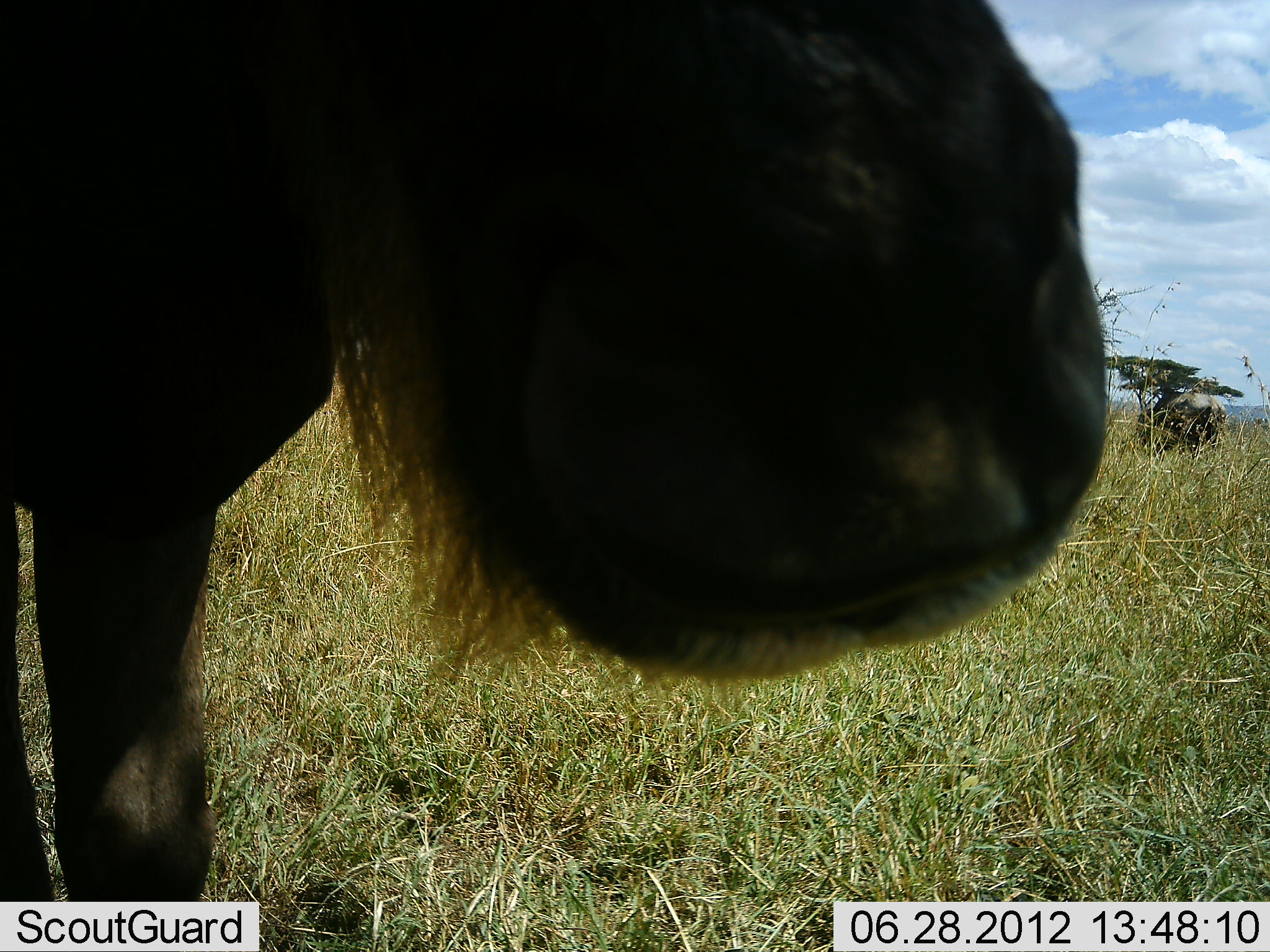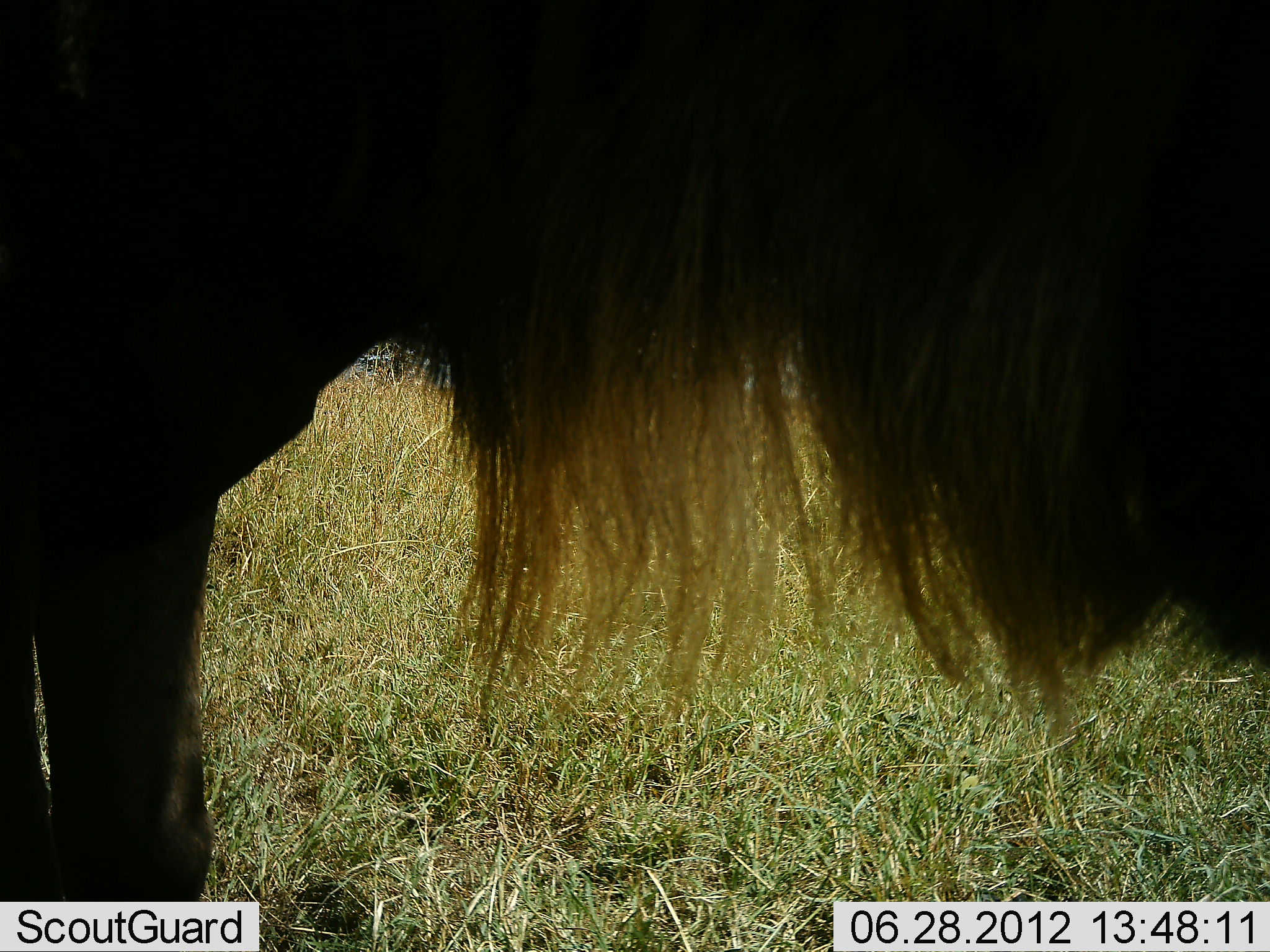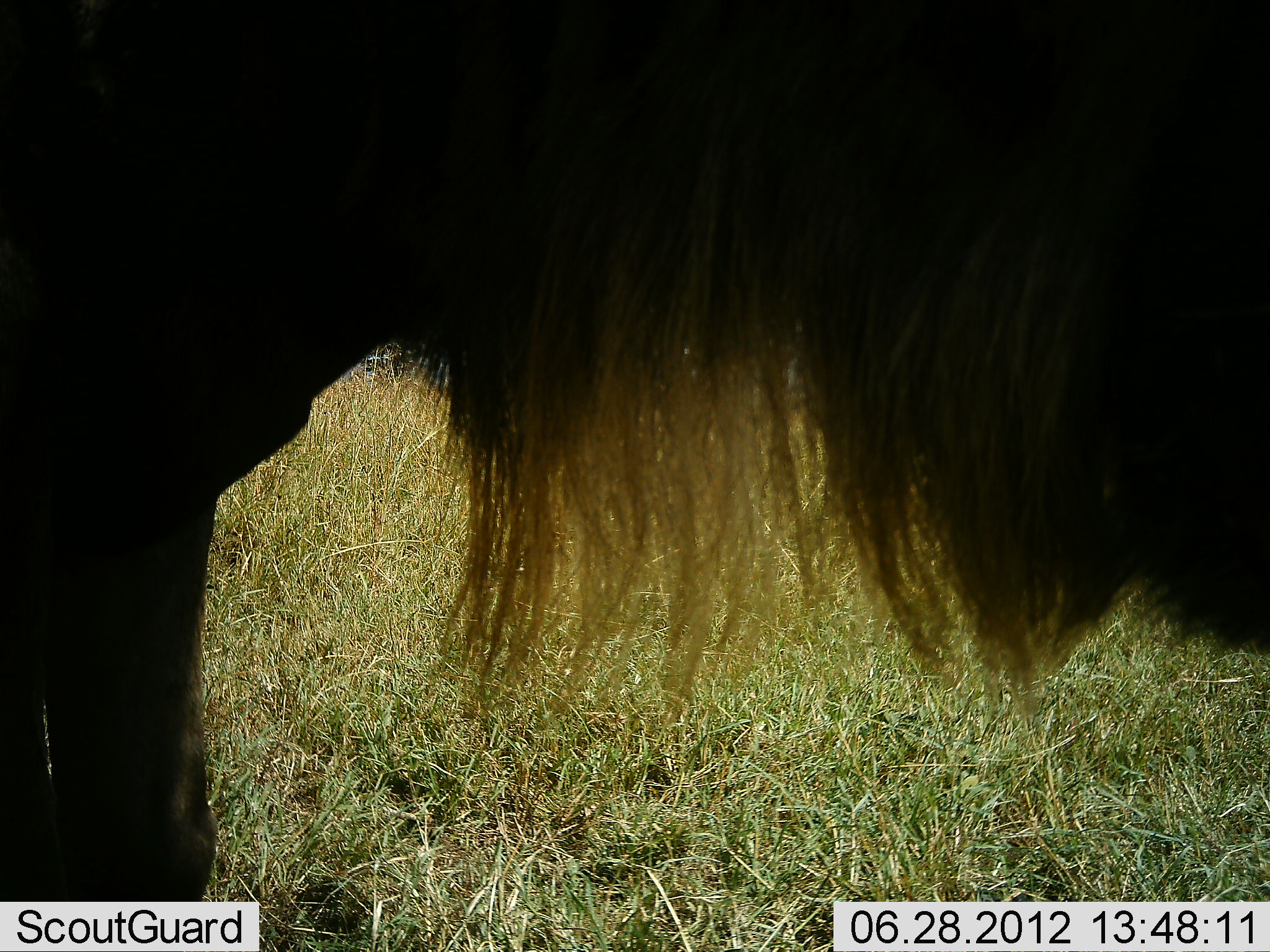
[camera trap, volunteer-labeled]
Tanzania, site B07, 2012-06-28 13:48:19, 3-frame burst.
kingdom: Animalia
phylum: Chordata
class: Mammalia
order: Artiodactyla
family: Bovidae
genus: Connochaetes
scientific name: Connochaetes taurinus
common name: blue wildebeest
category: wildebeest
Wildebeest (blue wildebeest) (Connochaetes taurinus), count 1. Behavior (volunteer vote fractions): standing 70%, resting 0%, moving 20%, interacting 20%. Young present (vote fraction): 0%. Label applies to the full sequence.